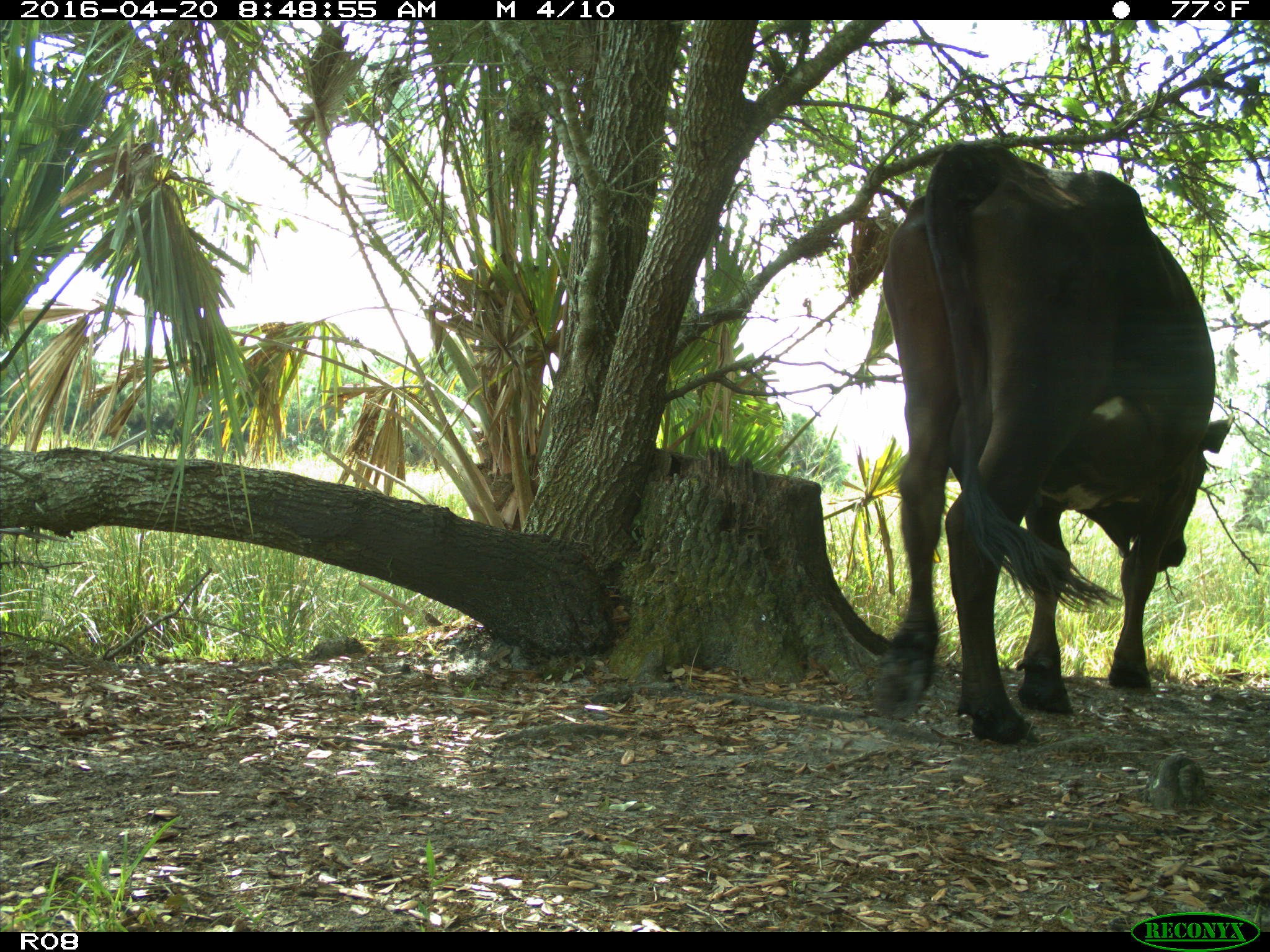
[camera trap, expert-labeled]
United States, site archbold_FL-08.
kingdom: Animalia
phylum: Chordata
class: Mammalia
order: Artiodactyla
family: Bovidae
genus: Bos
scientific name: Bos taurus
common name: domestic cow